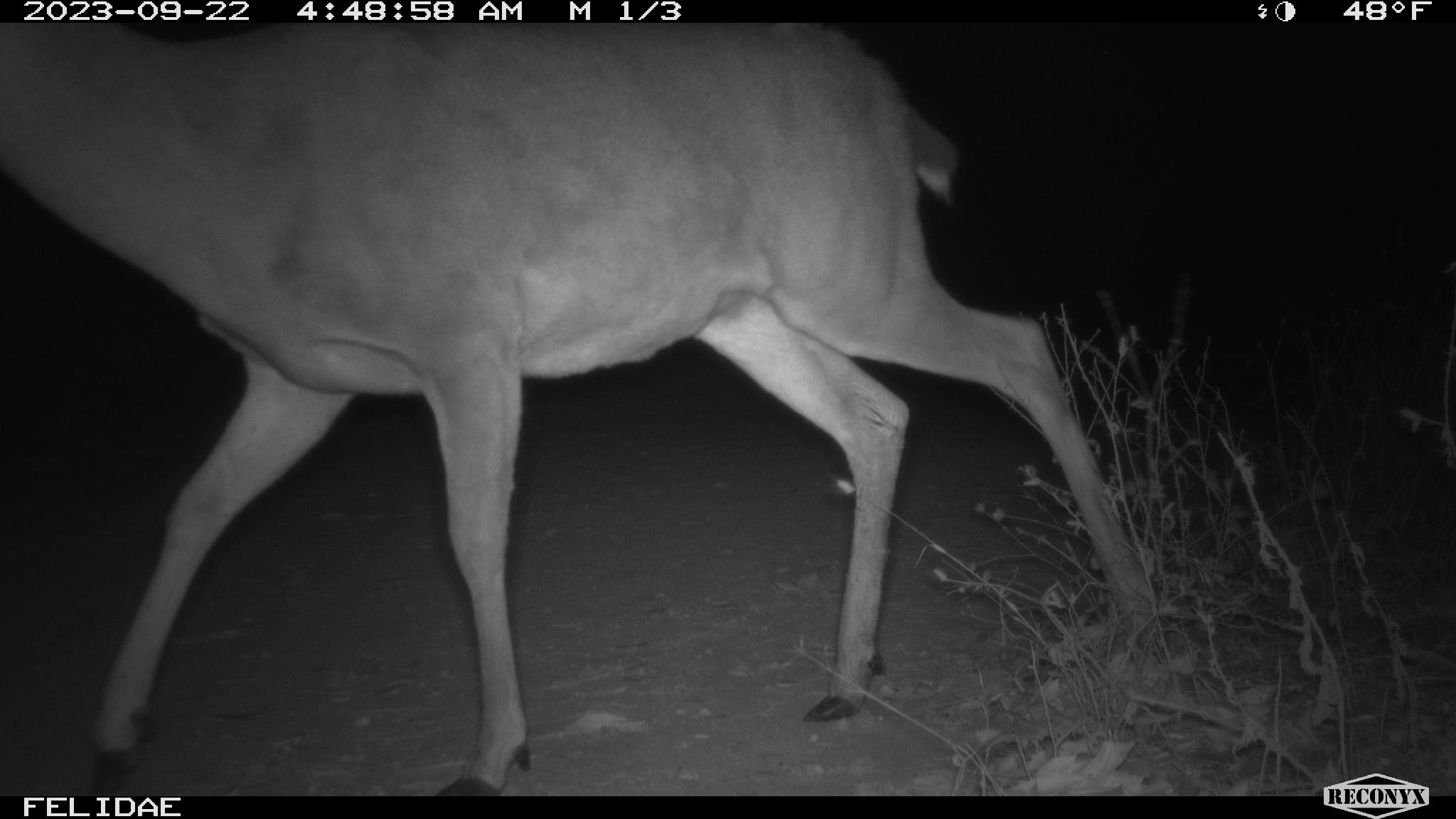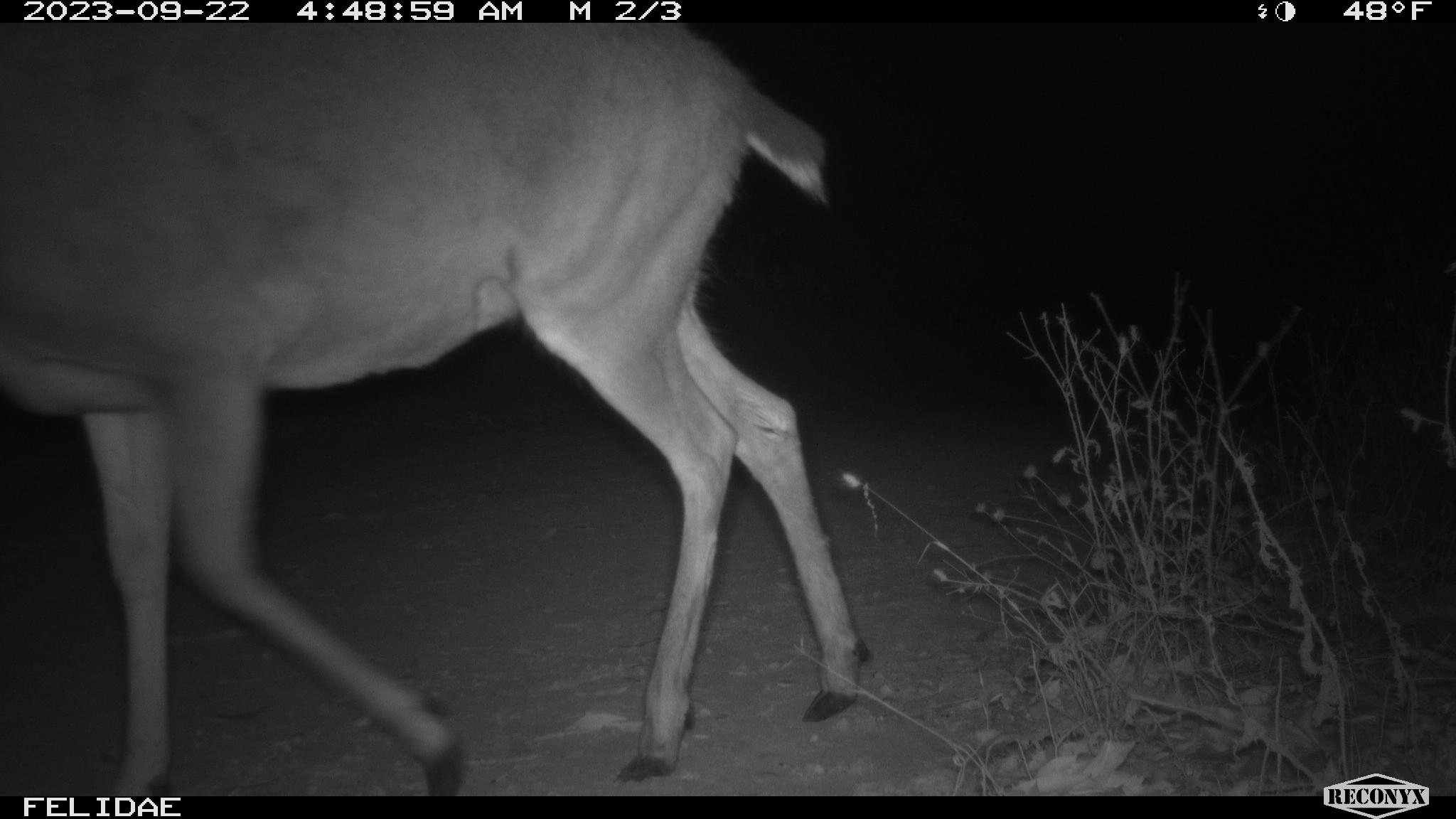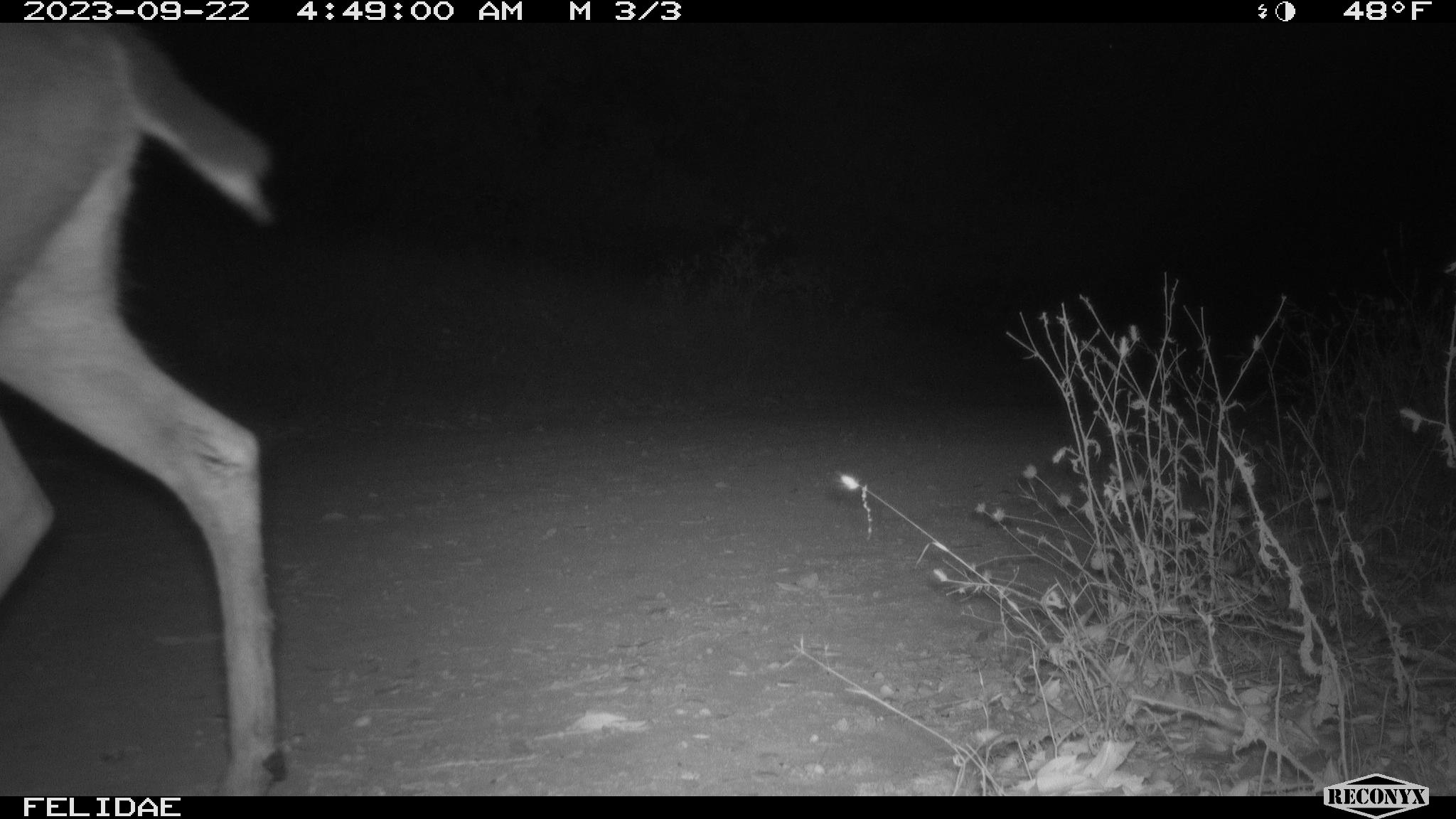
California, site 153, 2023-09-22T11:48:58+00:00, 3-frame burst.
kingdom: Animalia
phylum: Chordata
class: Mammalia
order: Artiodactyla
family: Cervidae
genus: Odocoileus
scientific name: Odocoileus hemionus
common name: mule deer